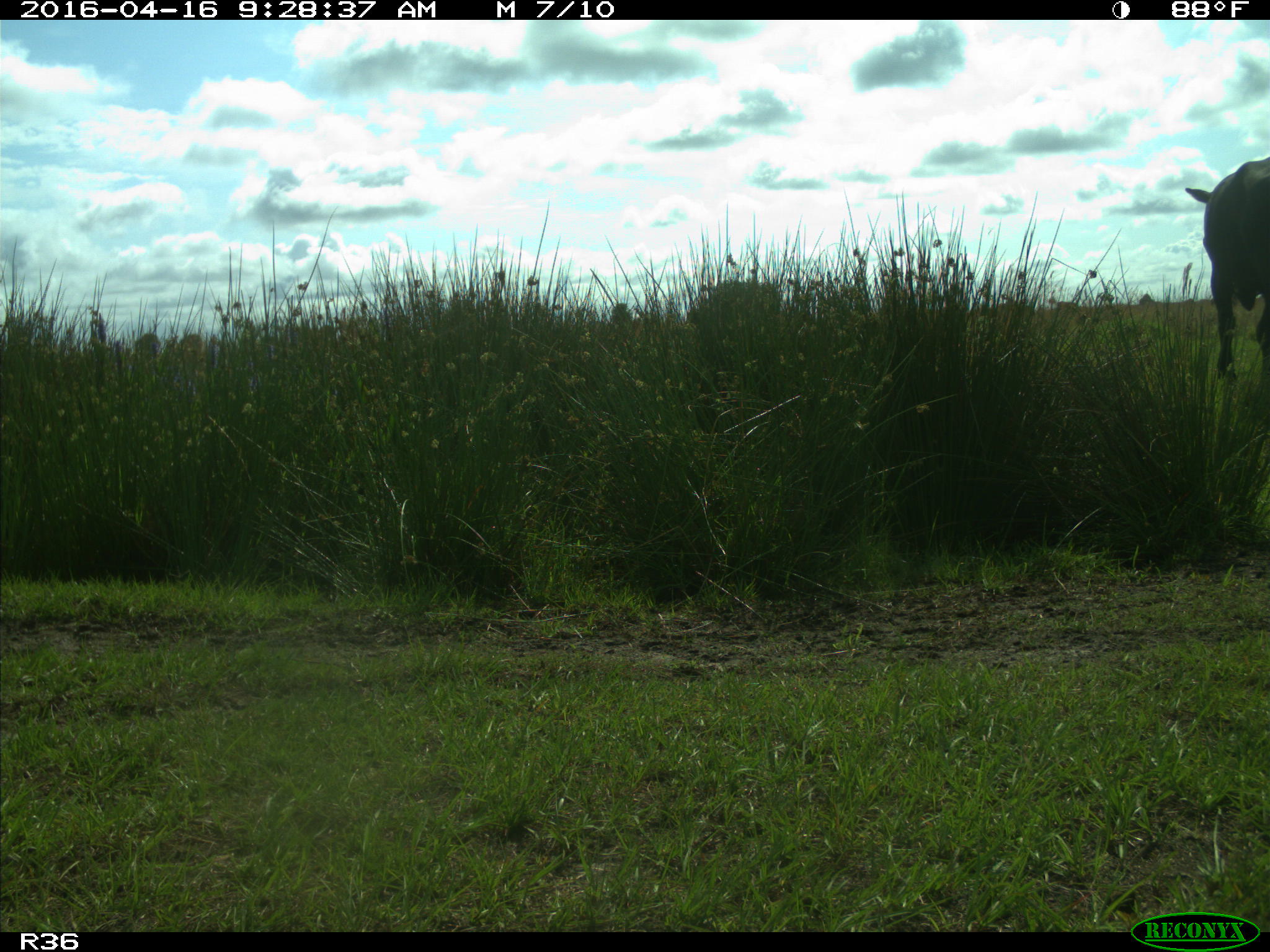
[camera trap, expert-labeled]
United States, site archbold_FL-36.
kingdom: Animalia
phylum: Chordata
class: Mammalia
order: Artiodactyla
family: Bovidae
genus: Bos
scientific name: Bos taurus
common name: domestic cow